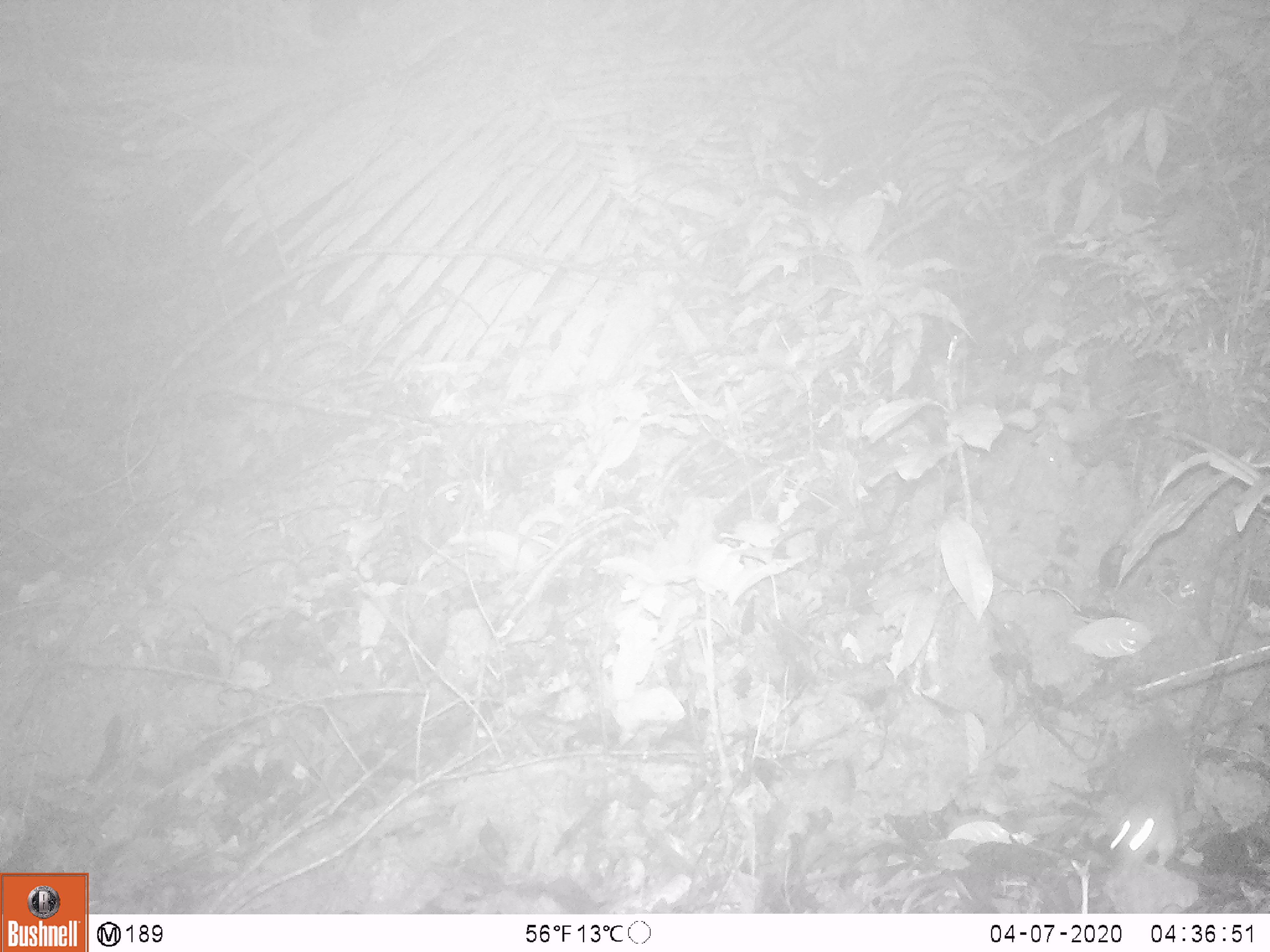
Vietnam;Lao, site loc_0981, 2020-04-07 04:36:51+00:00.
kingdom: Animalia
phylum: Chordata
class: Mammalia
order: Rodentia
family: Muridae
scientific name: Muridae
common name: old-world mice and rats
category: unidentified murid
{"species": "unidentified murid (old-world mice and rats) (Muridae)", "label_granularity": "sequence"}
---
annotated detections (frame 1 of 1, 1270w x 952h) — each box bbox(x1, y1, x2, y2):
unidentified murid: bbox(1109, 730, 1186, 879)